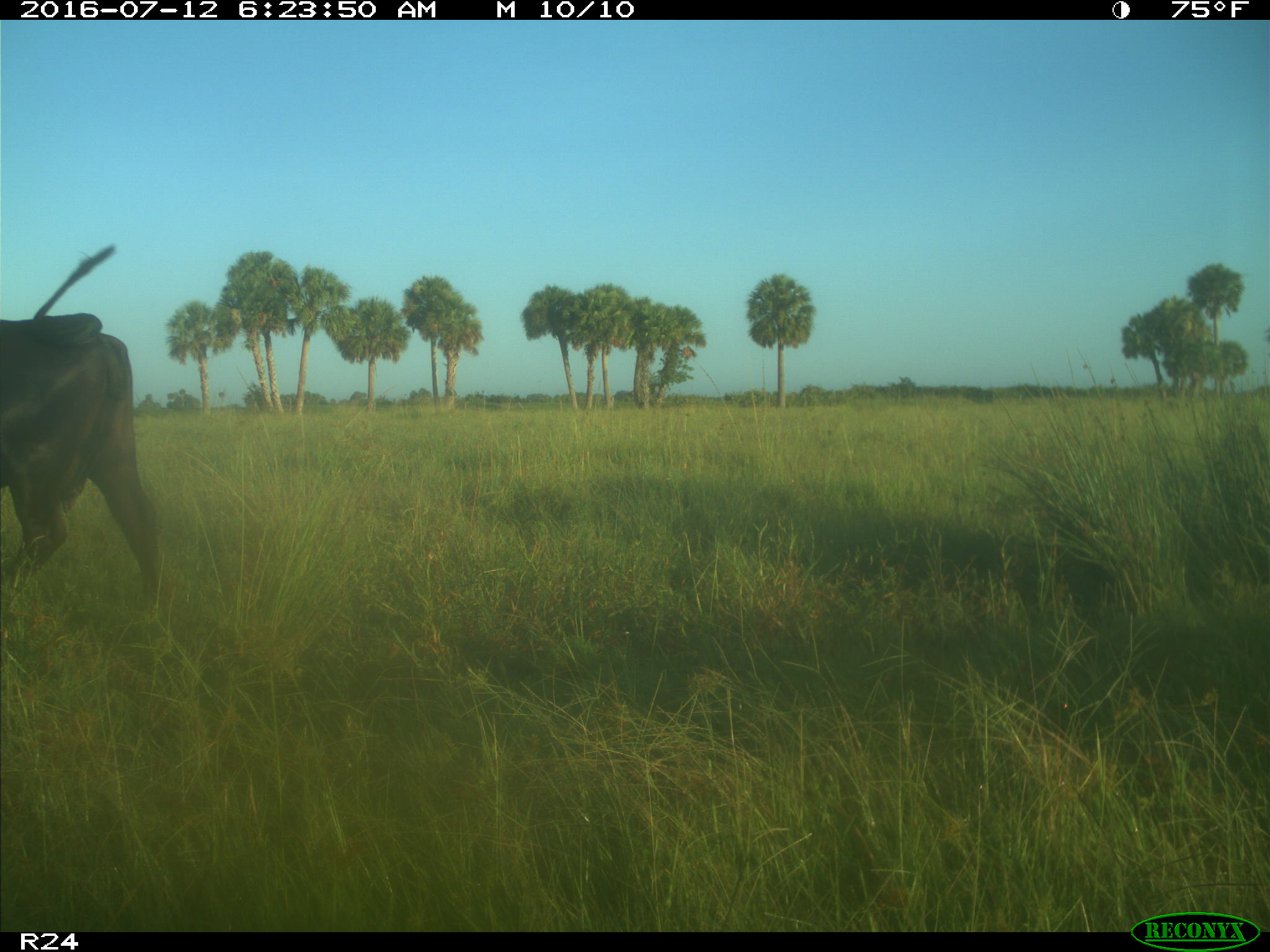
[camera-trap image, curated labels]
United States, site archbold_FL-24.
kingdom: Animalia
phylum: Chordata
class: Mammalia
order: Artiodactyla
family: Bovidae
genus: Bos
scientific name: Bos taurus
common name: domestic cow